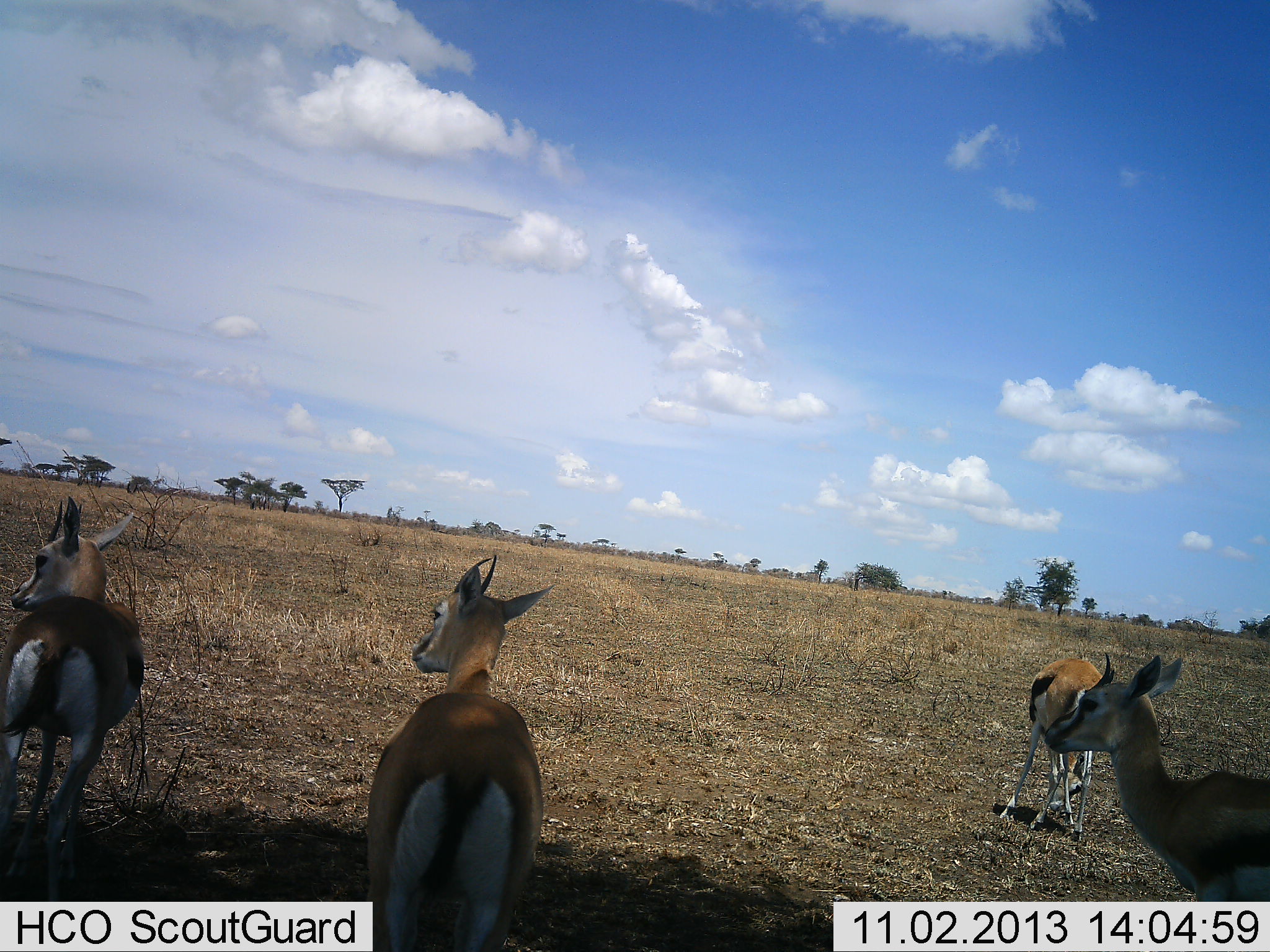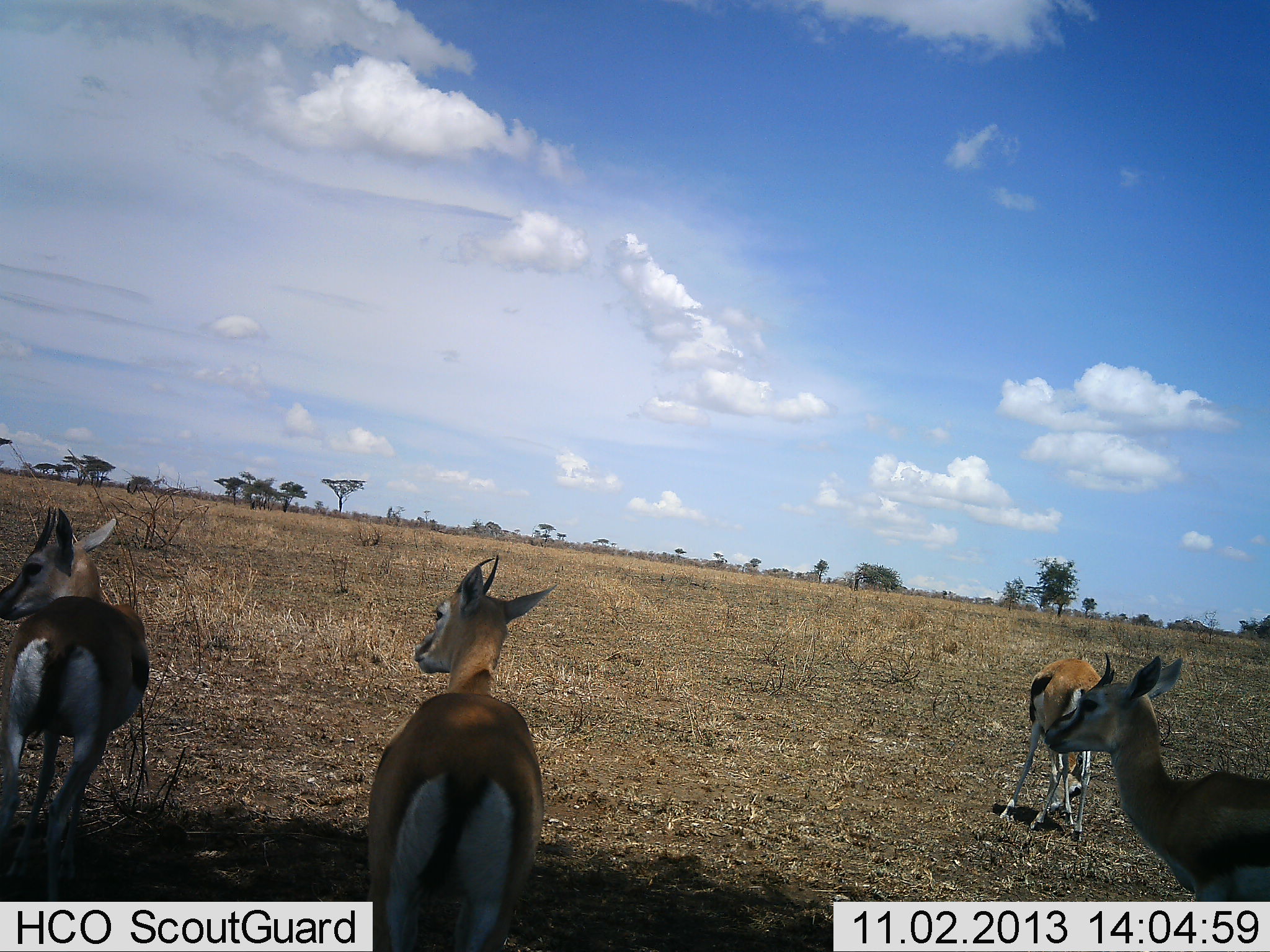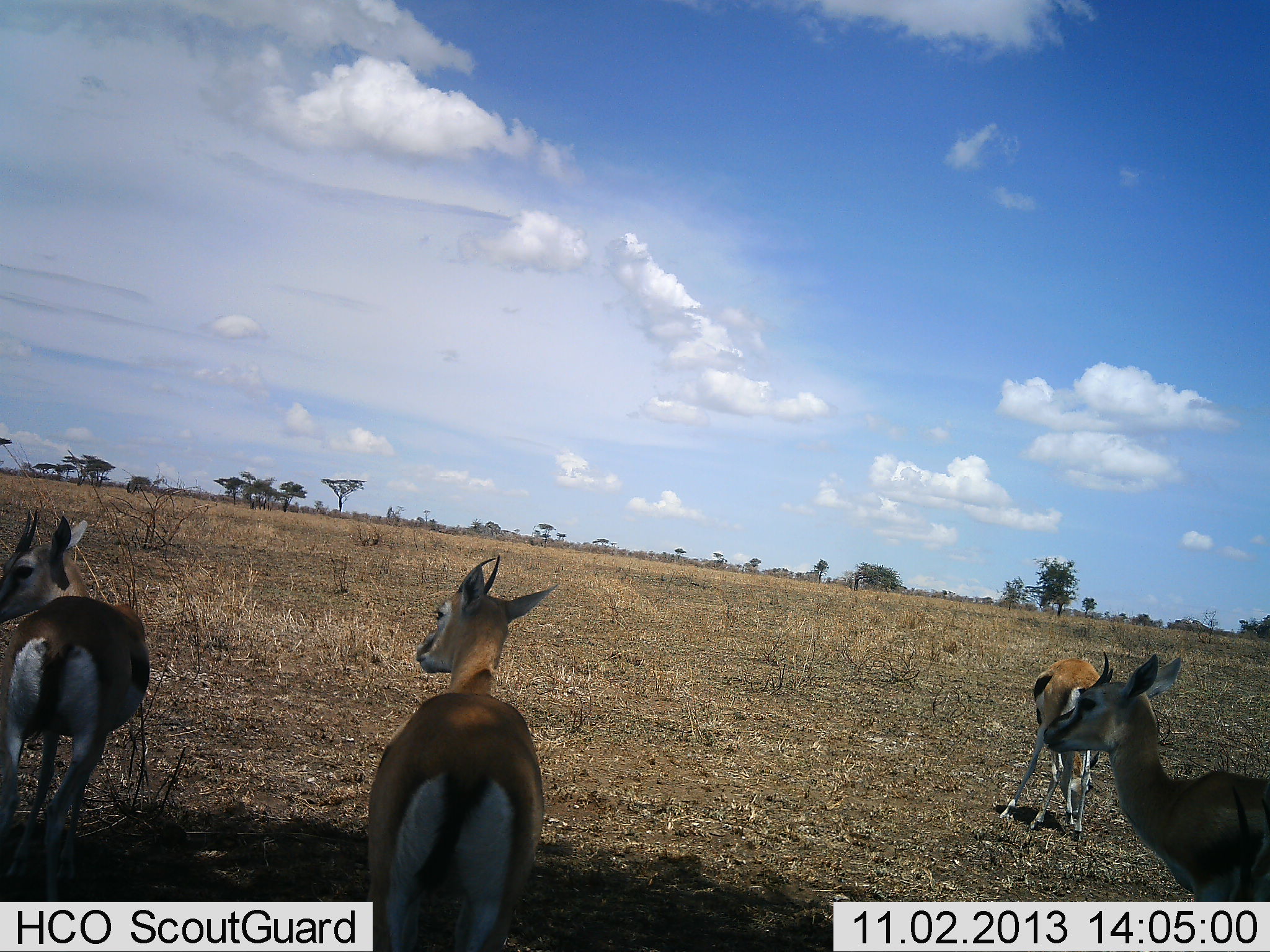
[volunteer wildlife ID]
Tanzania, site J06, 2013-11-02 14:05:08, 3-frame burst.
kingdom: Animalia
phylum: Chordata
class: Mammalia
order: Artiodactyla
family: Bovidae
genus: Eudorcas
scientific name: Eudorcas thomsonii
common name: thomson's gazelle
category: gazellethomsons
Gazellethomsons (thomson's gazelle) (Eudorcas thomsonii), count 4. Behavior (volunteer vote fractions): standing 90%, resting 0%, moving 10%, interacting 0%. Young present (vote fraction): 5%. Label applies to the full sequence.